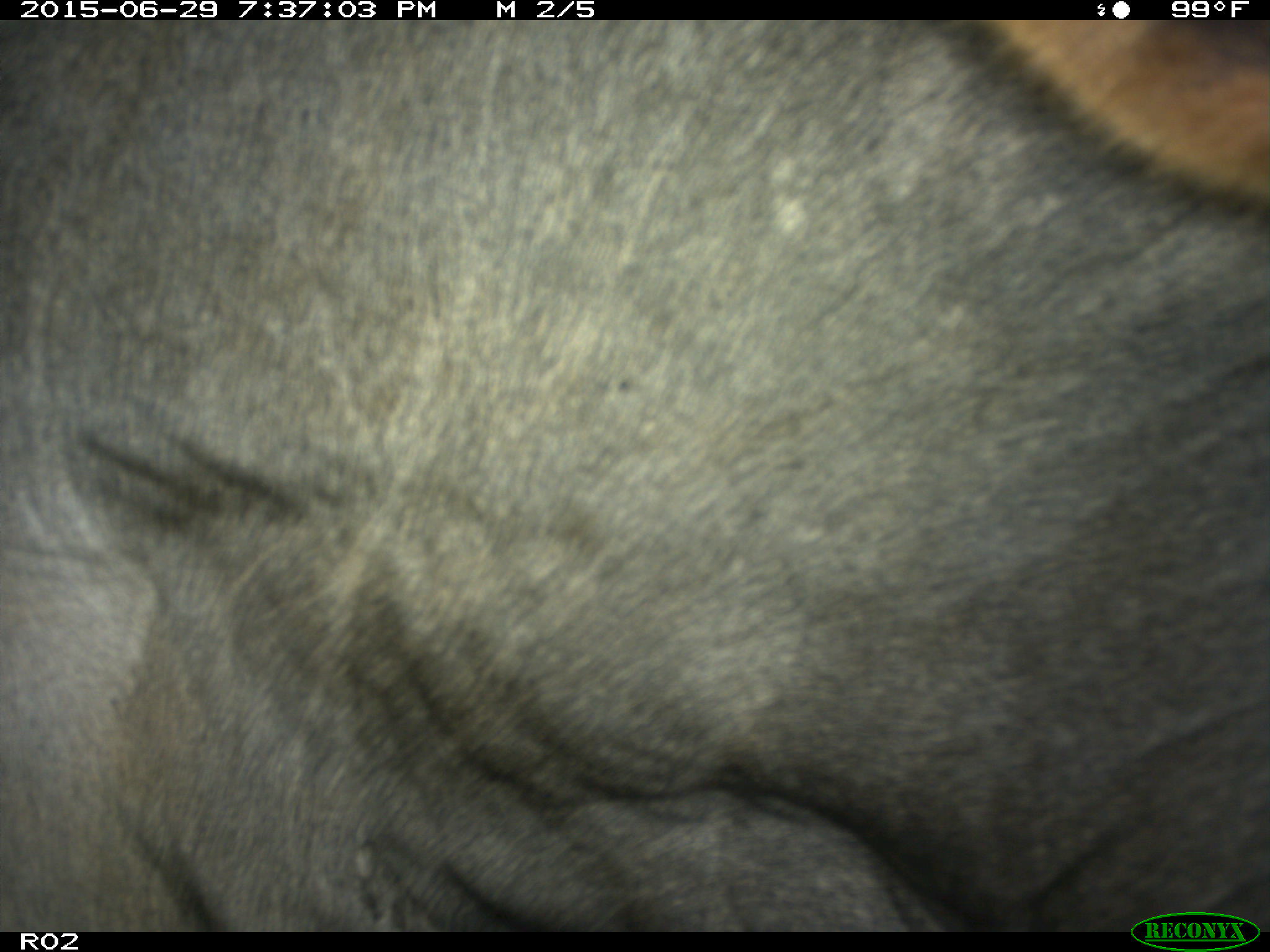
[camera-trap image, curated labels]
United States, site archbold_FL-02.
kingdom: Animalia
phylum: Chordata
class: Mammalia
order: Artiodactyla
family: Bovidae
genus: Bos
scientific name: Bos taurus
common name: domestic cow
Bos taurus (domestic cow).